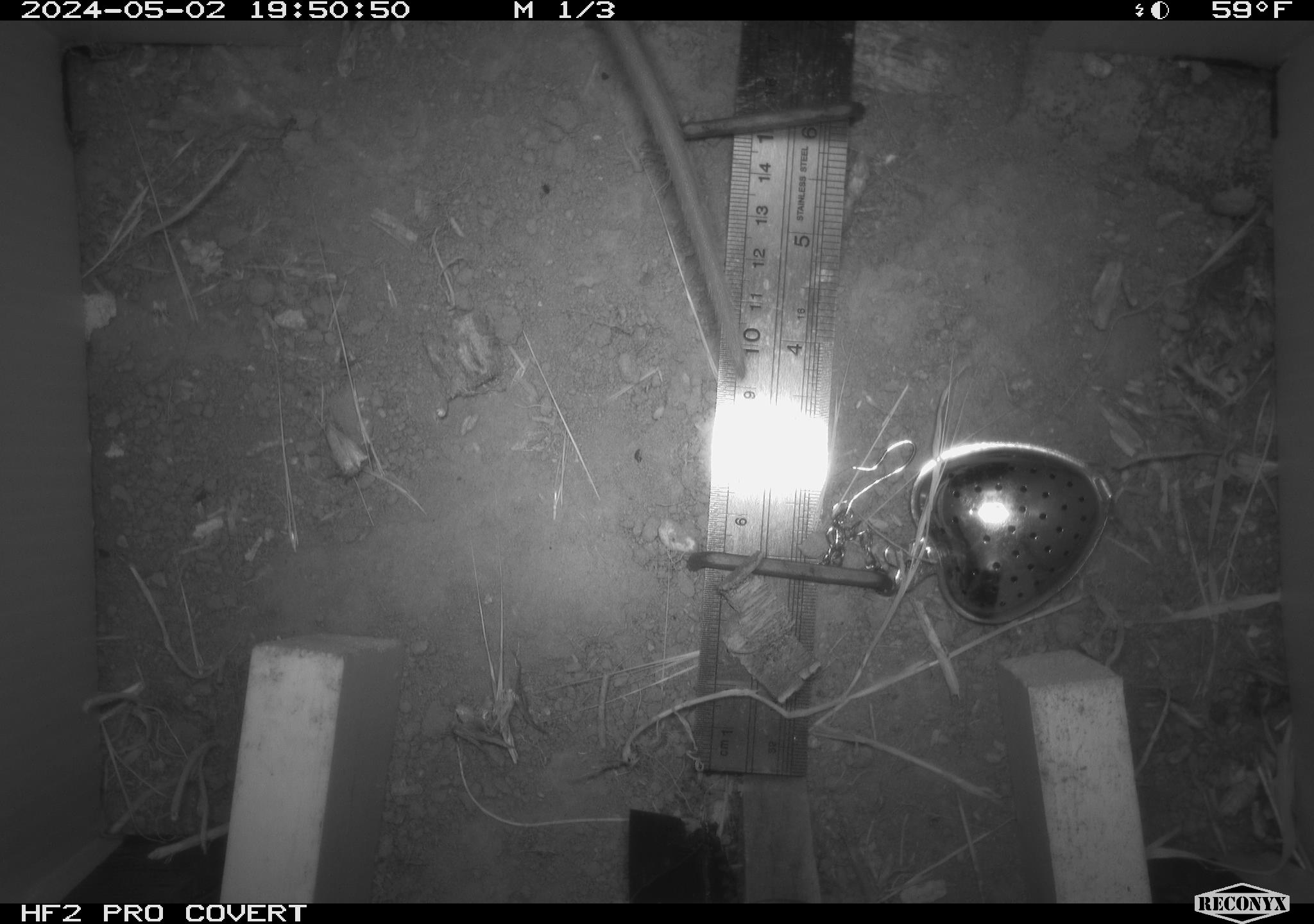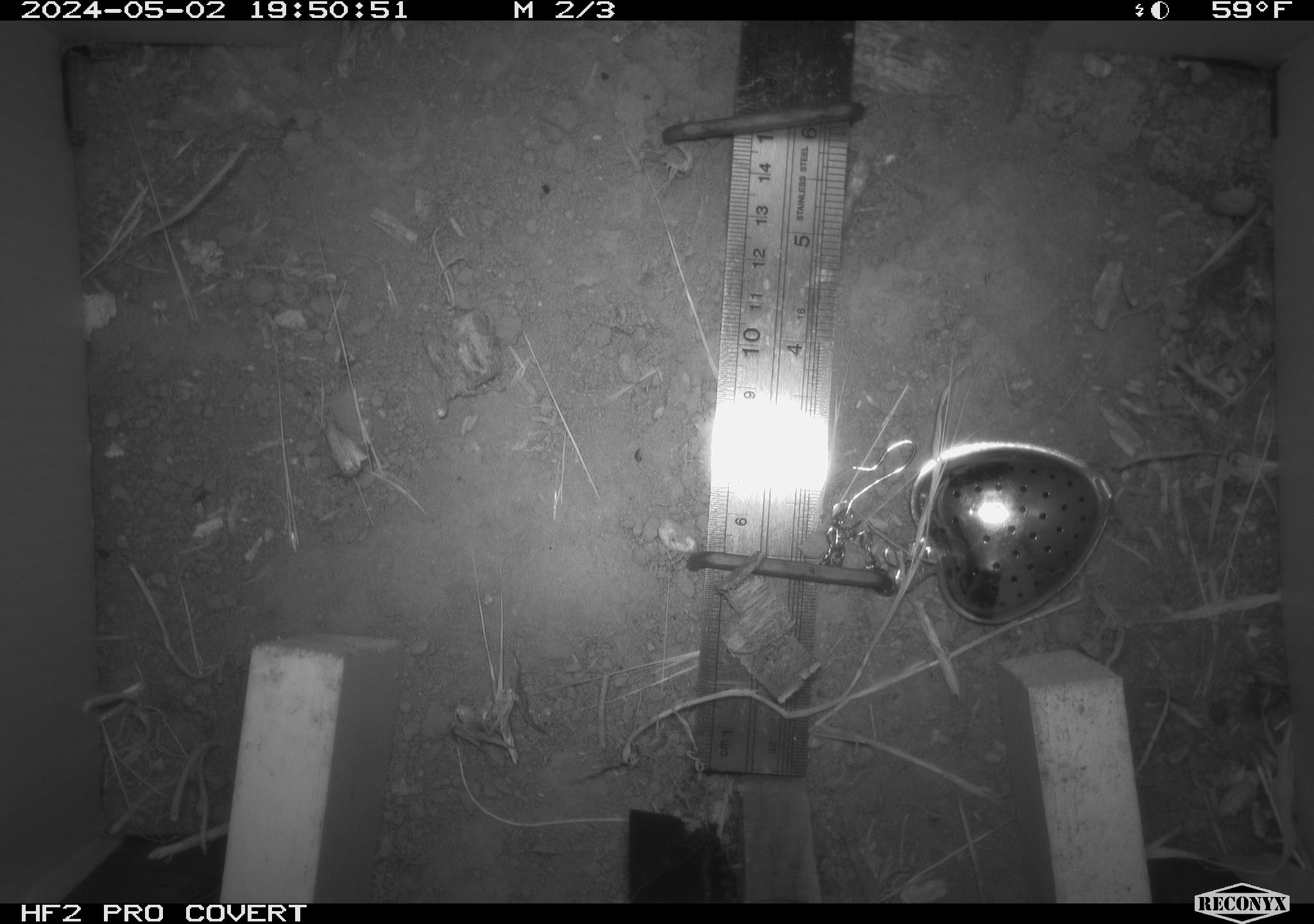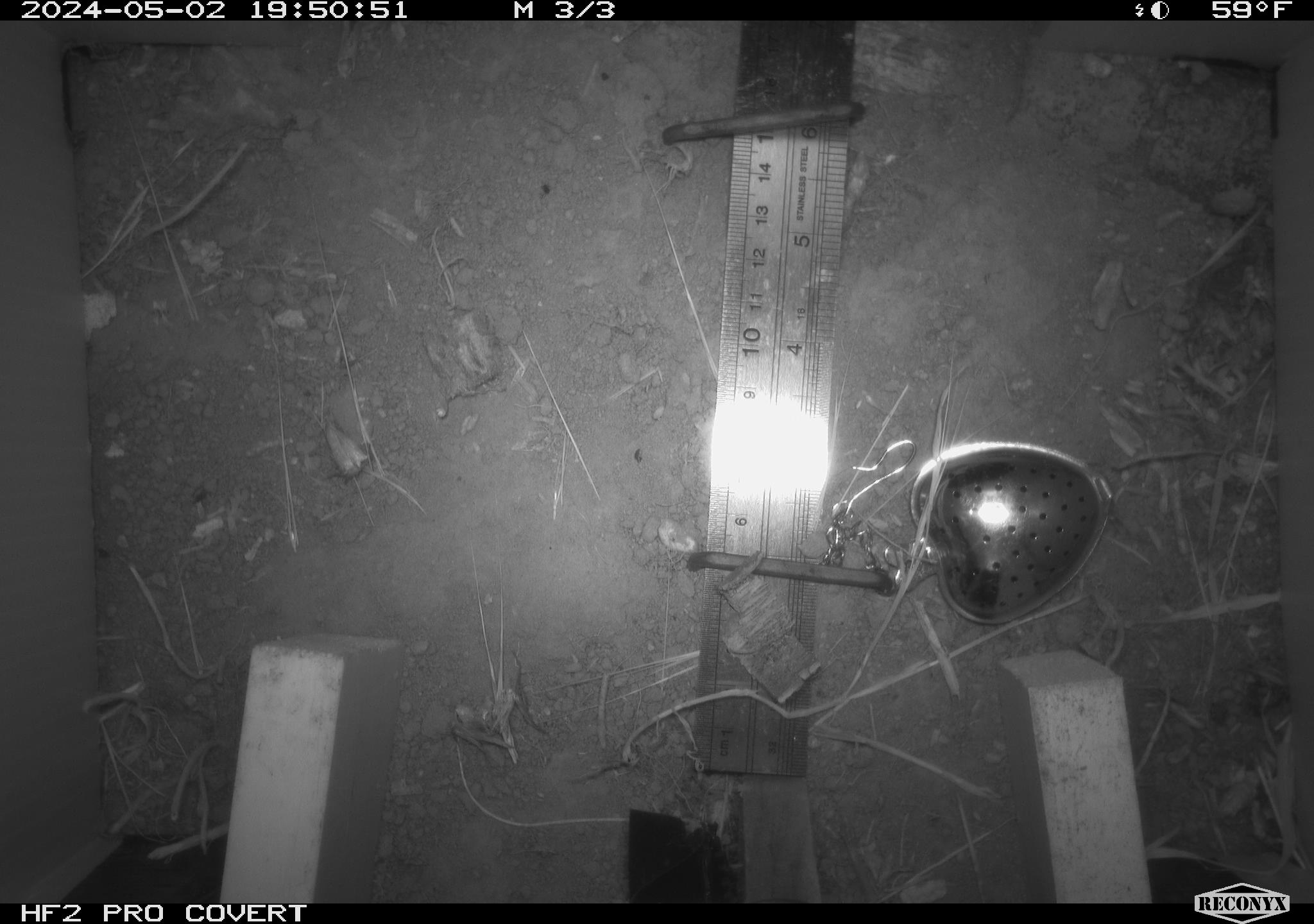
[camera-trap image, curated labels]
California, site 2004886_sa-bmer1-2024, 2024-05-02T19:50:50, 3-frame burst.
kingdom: Animalia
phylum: Chordata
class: Mammalia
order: Rodentia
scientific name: Rodentia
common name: mouse species